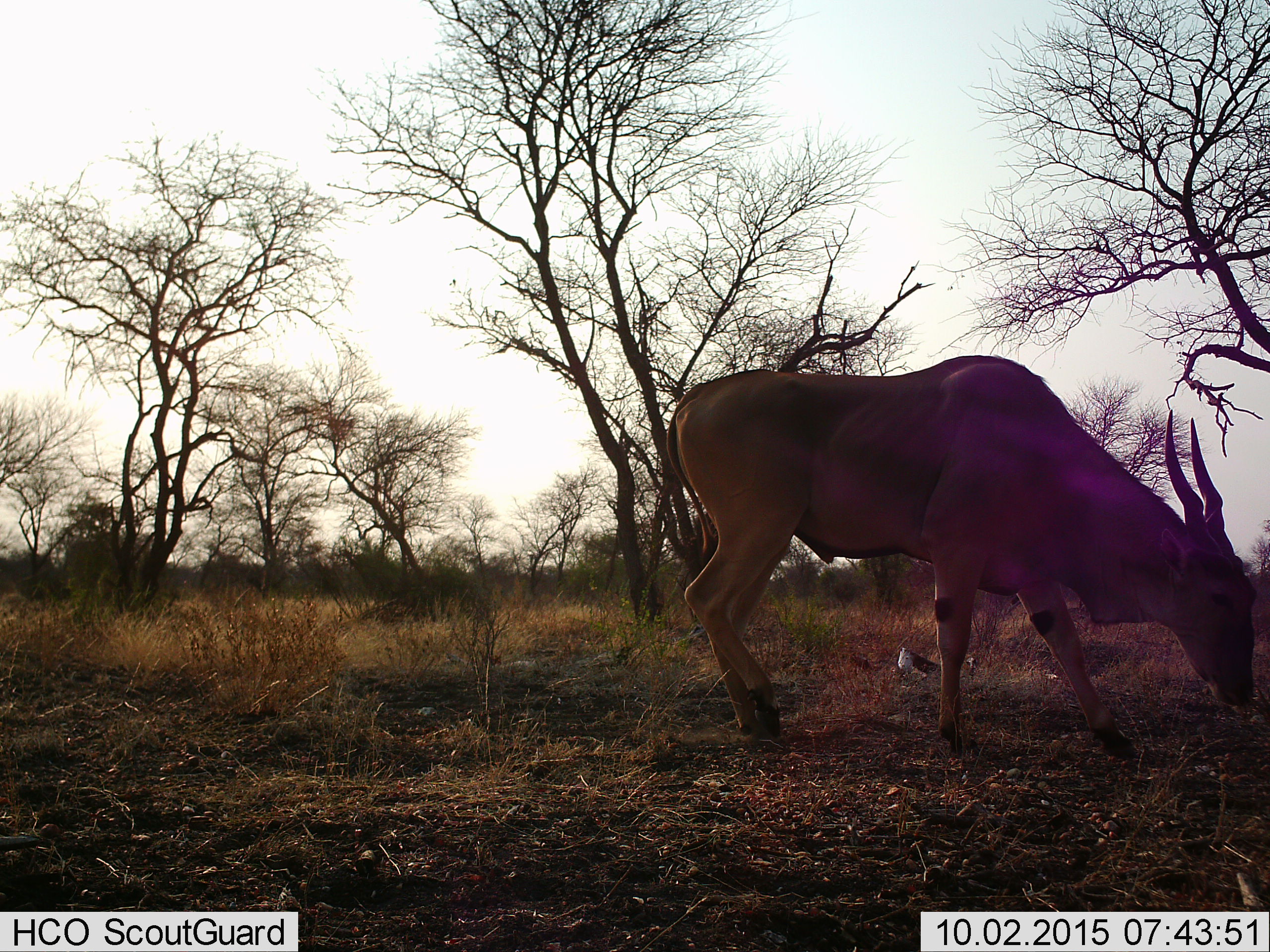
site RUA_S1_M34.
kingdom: Animalia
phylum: Chordata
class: Mammalia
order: Artiodactyla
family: Bovidae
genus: Tragelaphus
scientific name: Tragelaphus oryx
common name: eland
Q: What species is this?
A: Eland (Tragelaphus oryx).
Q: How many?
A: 1.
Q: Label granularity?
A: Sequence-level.